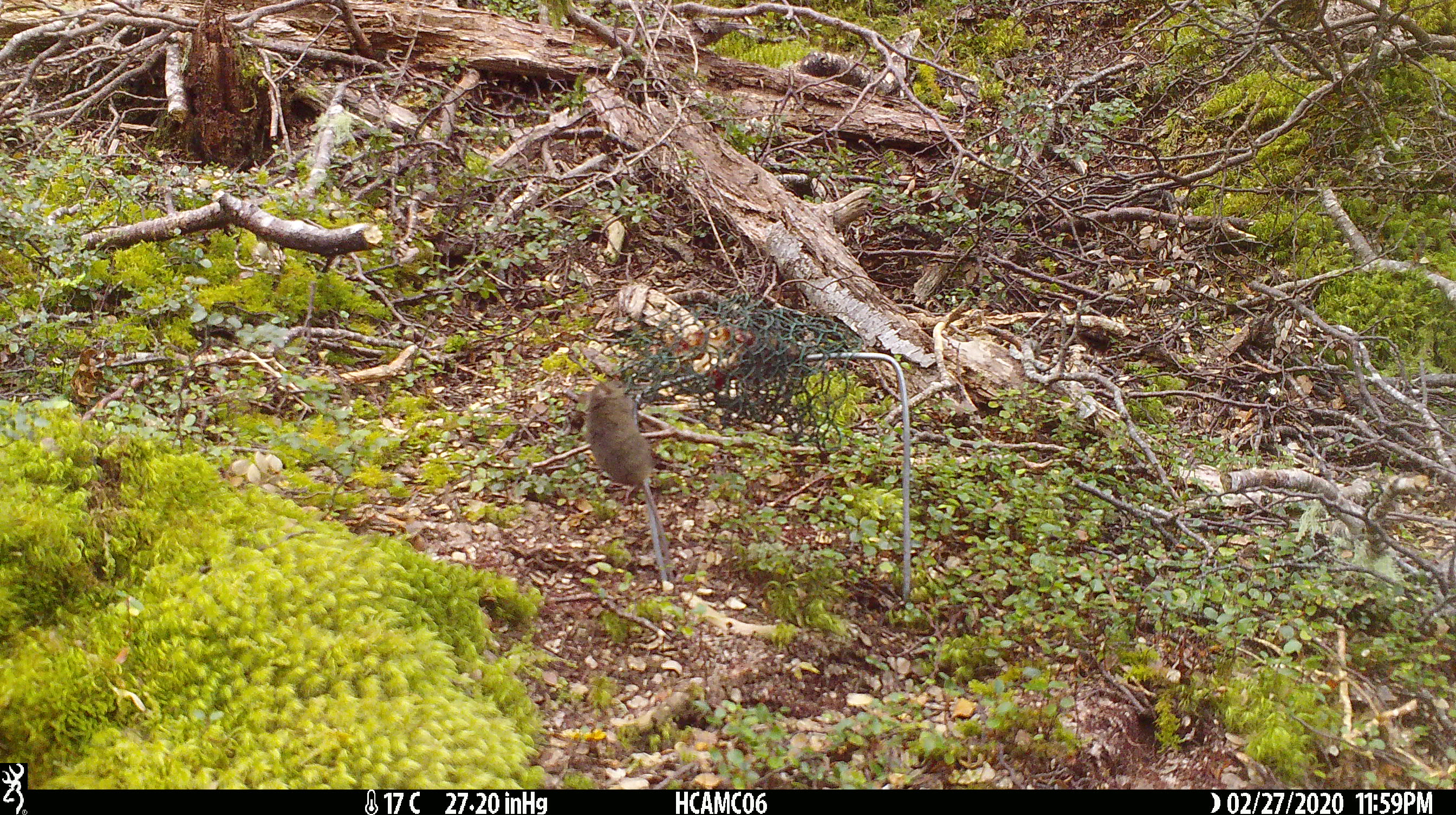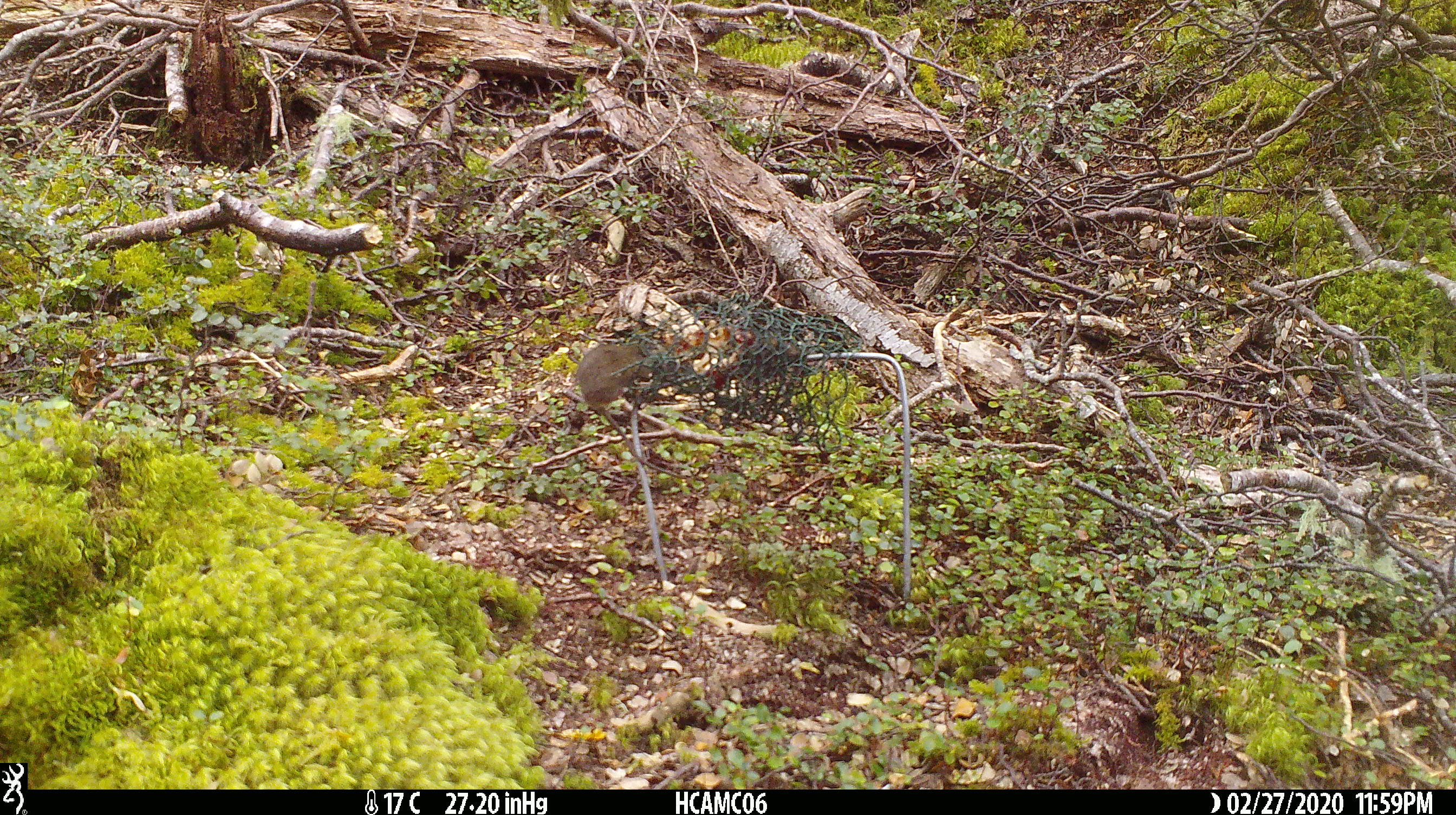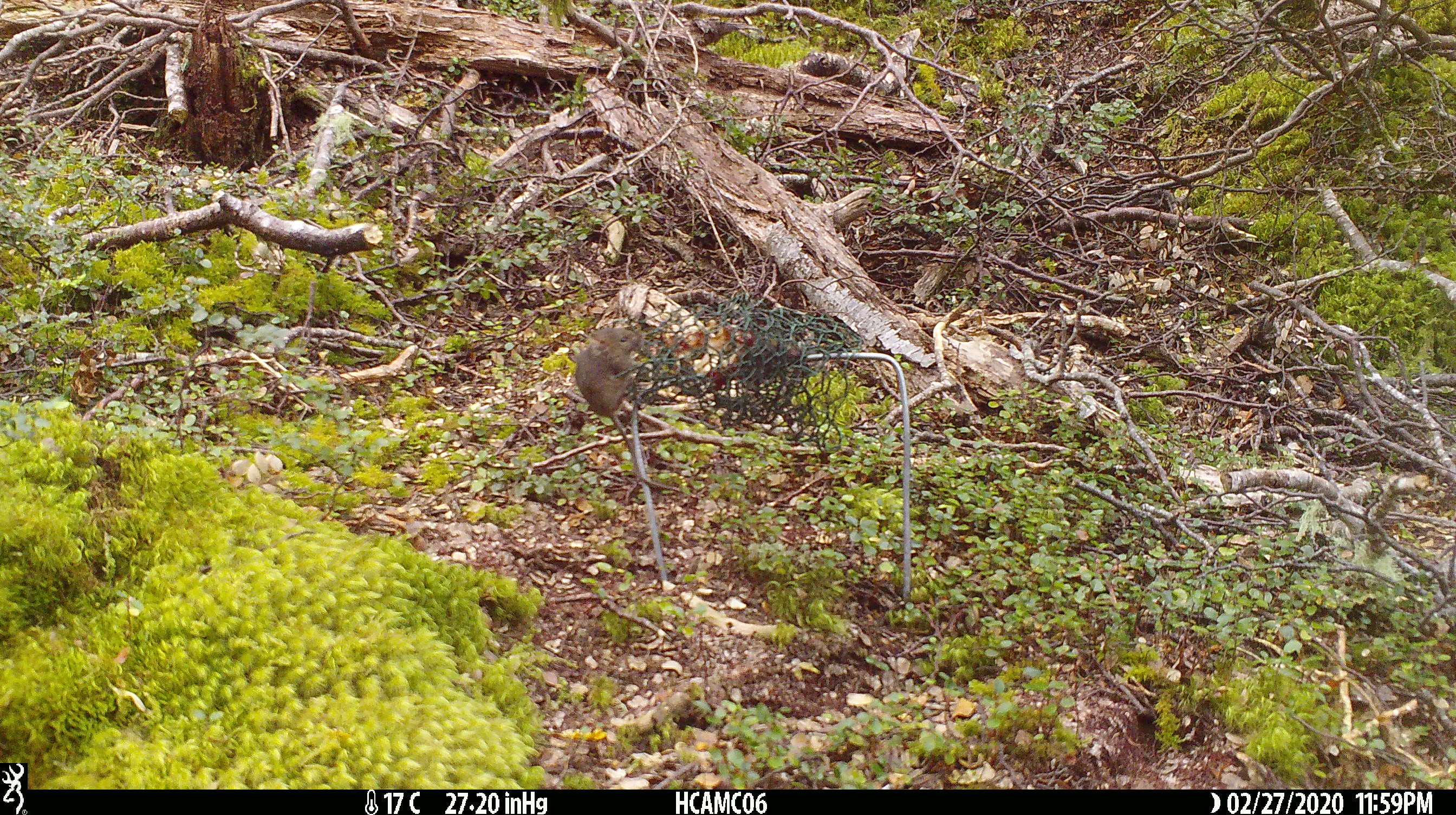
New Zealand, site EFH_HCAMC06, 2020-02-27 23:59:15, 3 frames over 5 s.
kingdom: Animalia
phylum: Chordata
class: Mammalia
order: Rodentia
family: Muridae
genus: Mus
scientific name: Mus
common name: mouse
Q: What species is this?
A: Mouse (Mus).